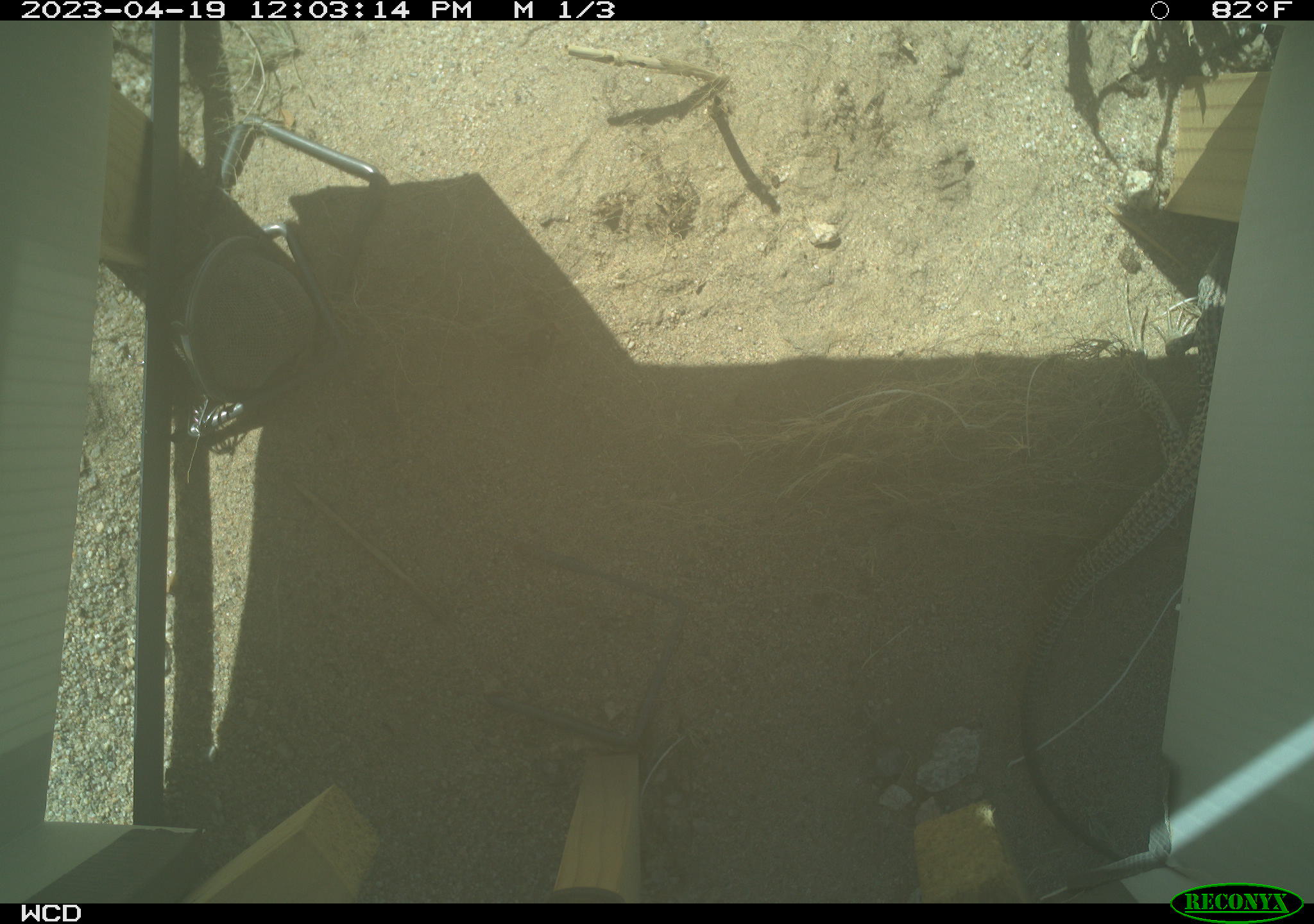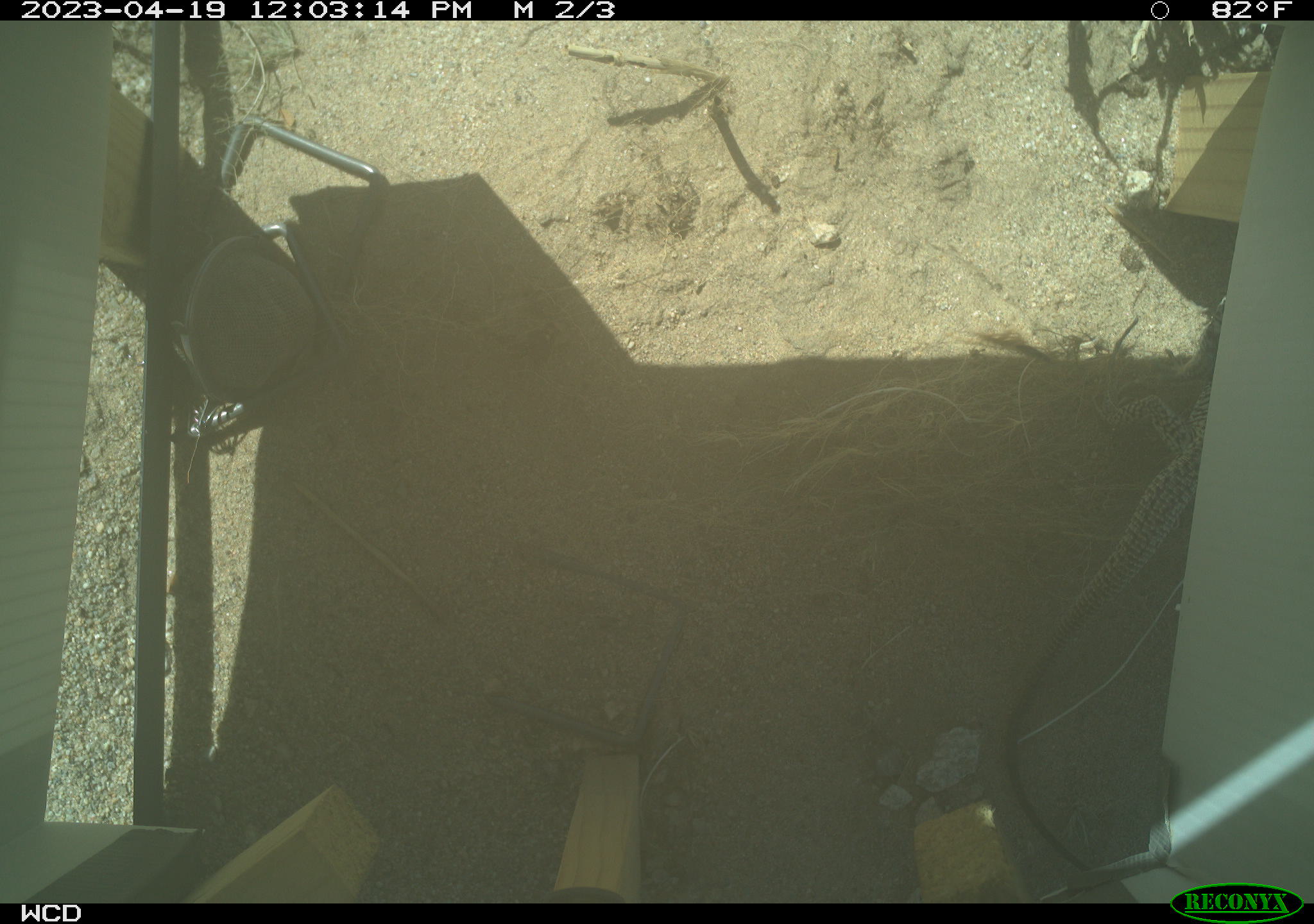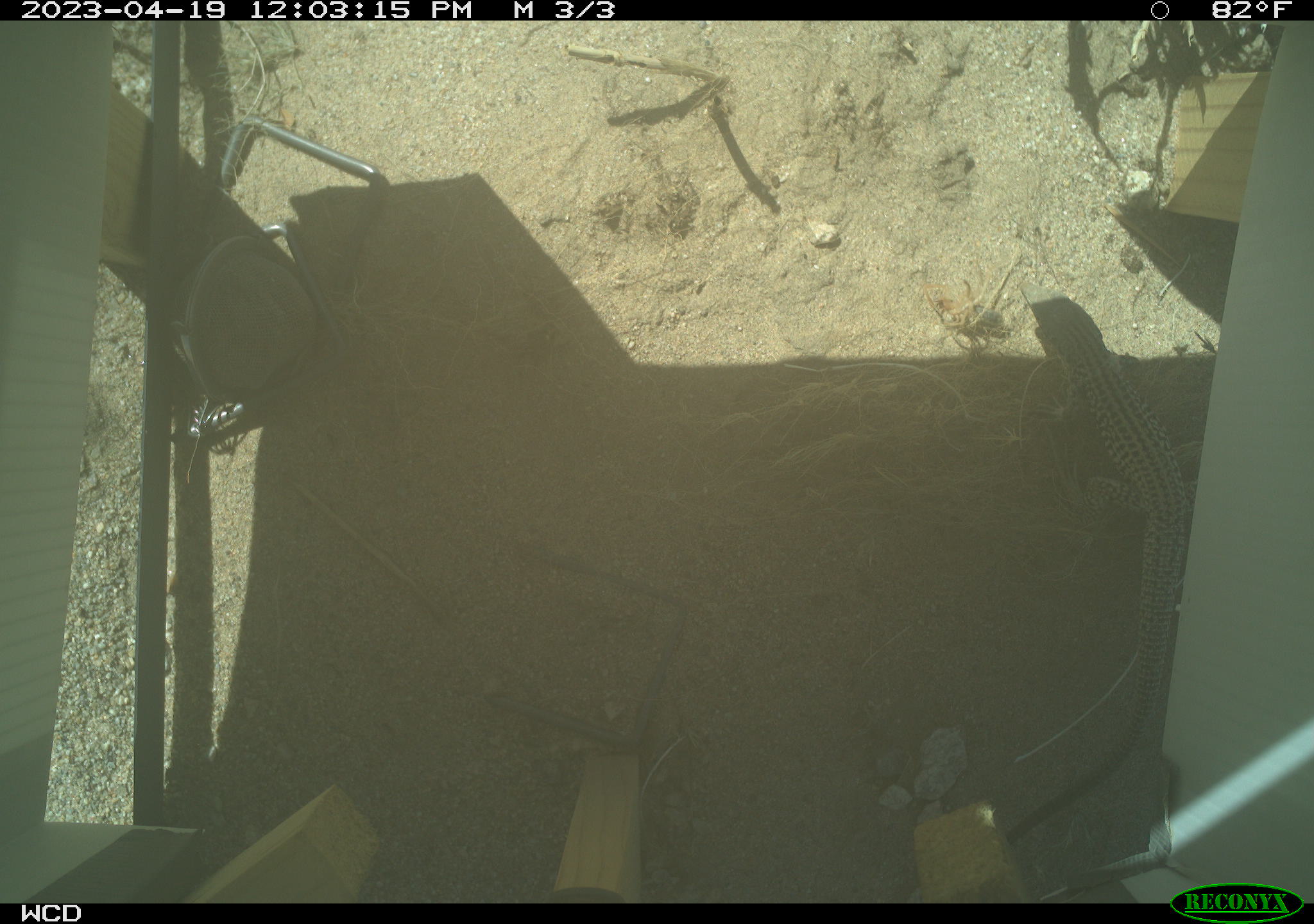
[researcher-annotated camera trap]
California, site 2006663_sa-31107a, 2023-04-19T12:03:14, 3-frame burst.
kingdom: Animalia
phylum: Chordata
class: Reptilia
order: Squamata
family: Teiidae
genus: Aspidoscelis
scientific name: Aspidoscelis tigris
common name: western whiptail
Western whiptail (Aspidoscelis tigris).